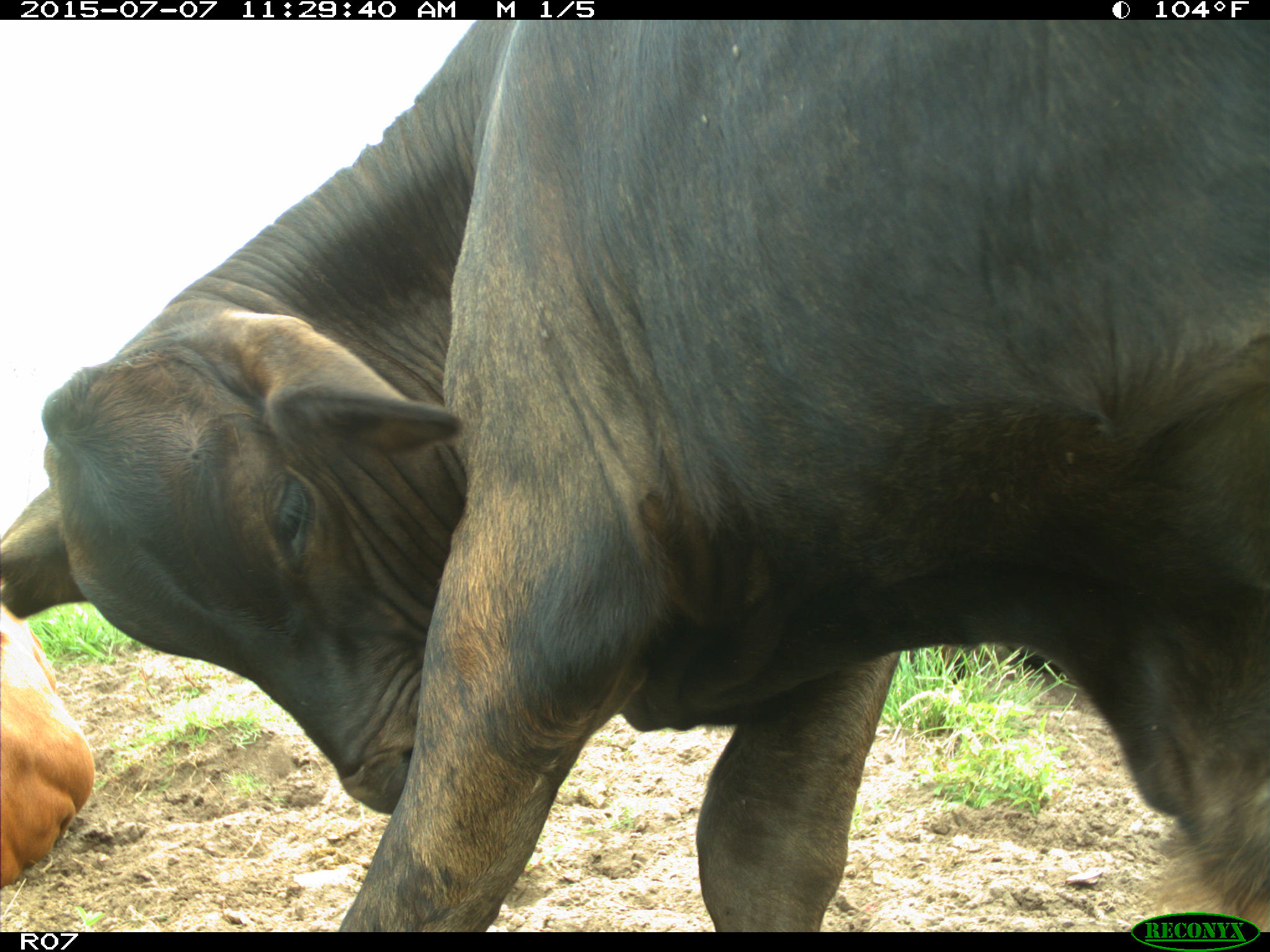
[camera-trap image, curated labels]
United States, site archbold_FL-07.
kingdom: Animalia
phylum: Chordata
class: Mammalia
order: Artiodactyla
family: Bovidae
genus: Bos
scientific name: Bos taurus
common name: domestic cow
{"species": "Bos taurus (domestic cow)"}